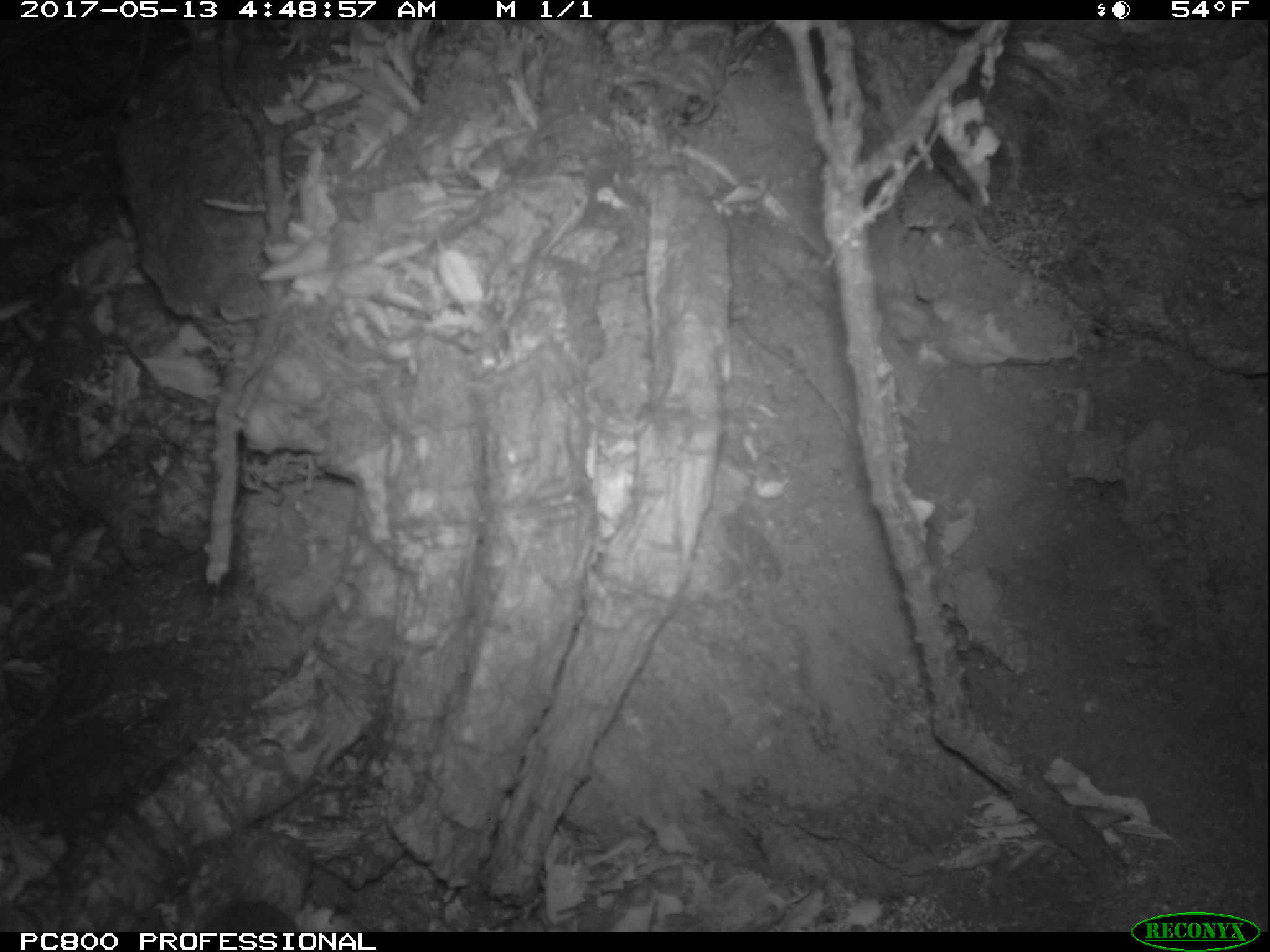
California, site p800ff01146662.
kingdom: Animalia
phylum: Chordata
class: Mammalia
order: Rodentia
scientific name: Rodentia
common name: rodent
Rodent (Rodentia).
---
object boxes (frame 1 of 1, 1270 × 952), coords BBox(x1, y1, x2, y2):
rodent: BBox(186, 893, 300, 935)